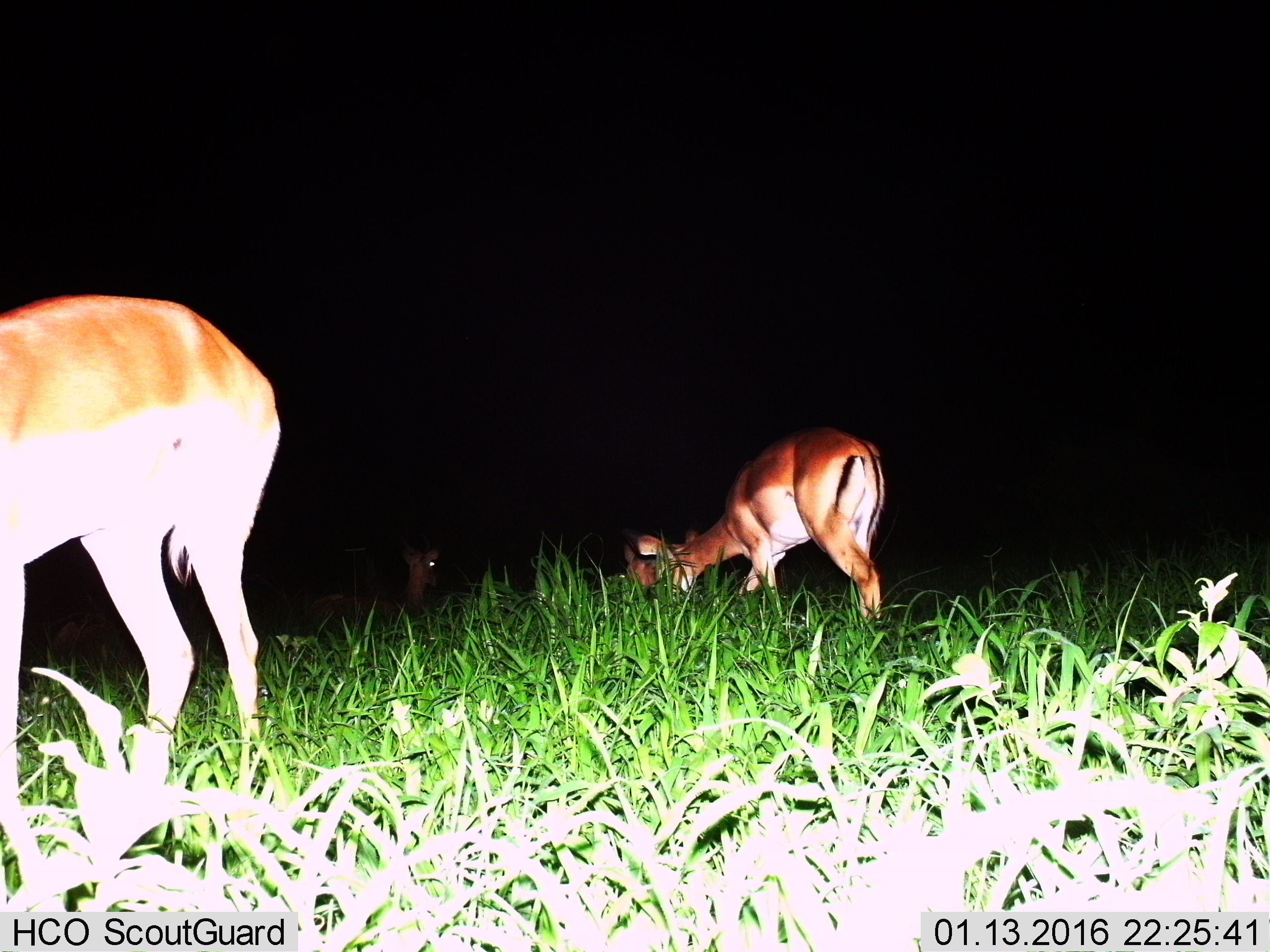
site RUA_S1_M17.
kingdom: Animalia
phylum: Chordata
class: Mammalia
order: Artiodactyla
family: Bovidae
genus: Aepyceros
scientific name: Aepyceros melampus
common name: impala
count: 3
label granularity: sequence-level